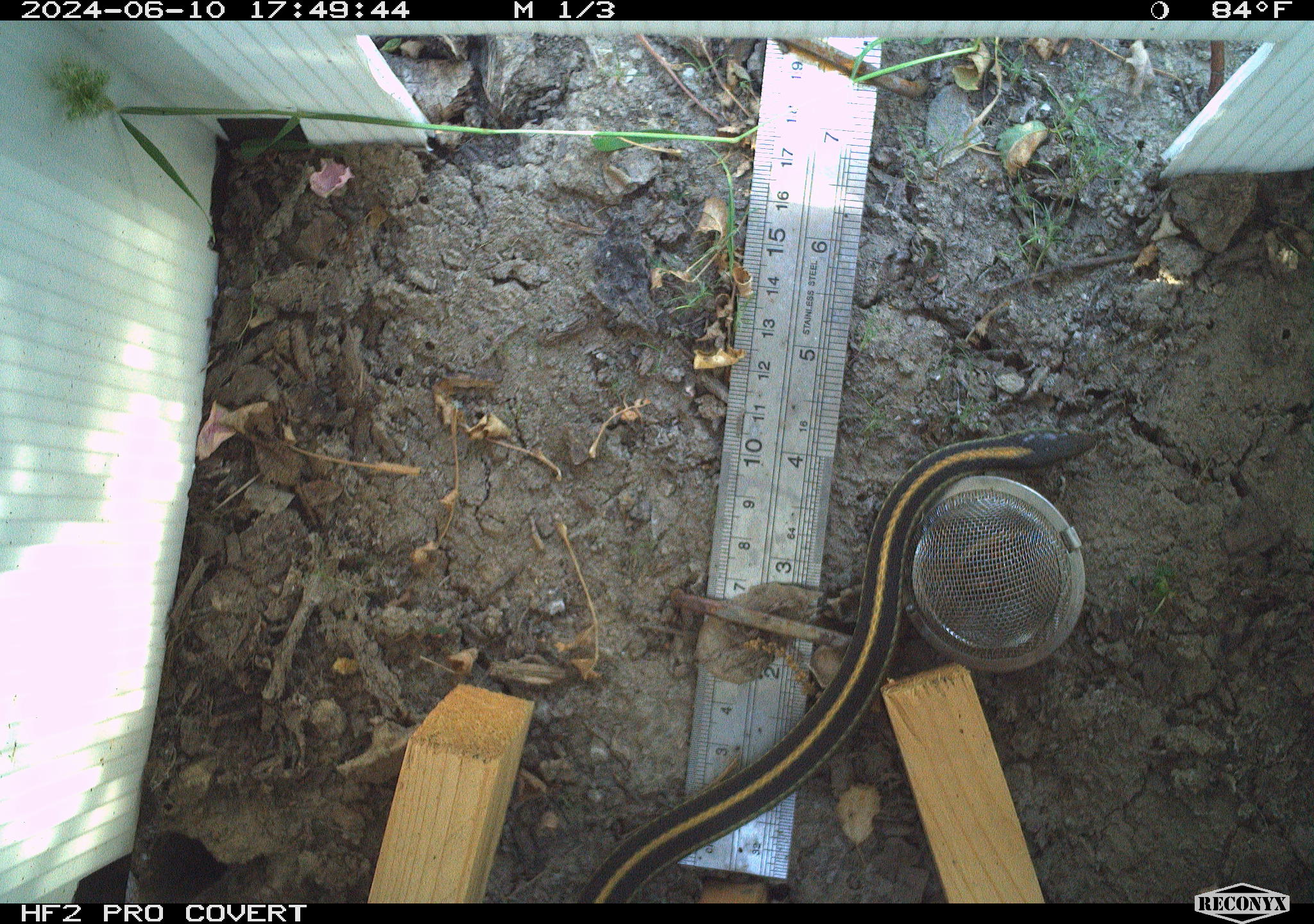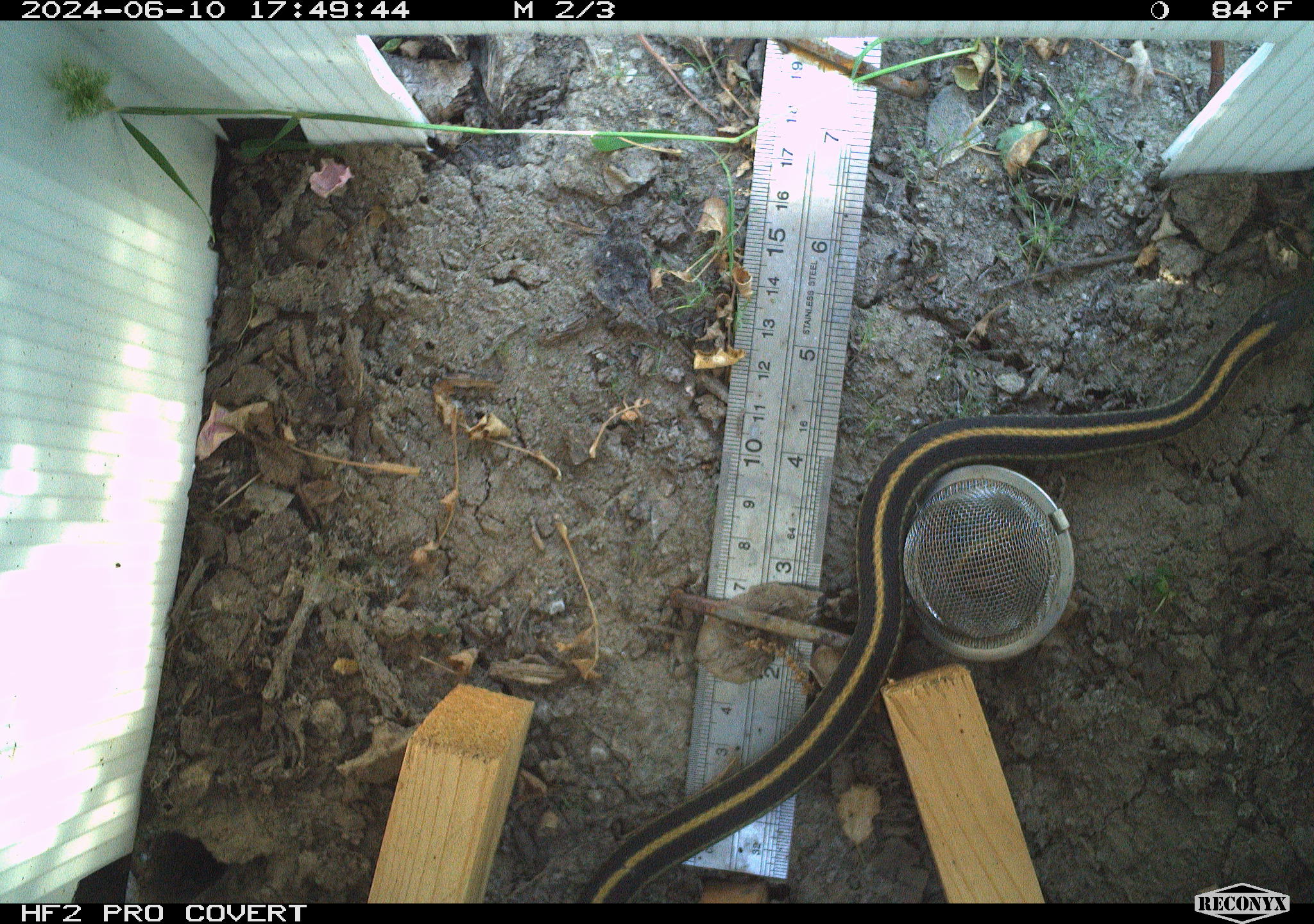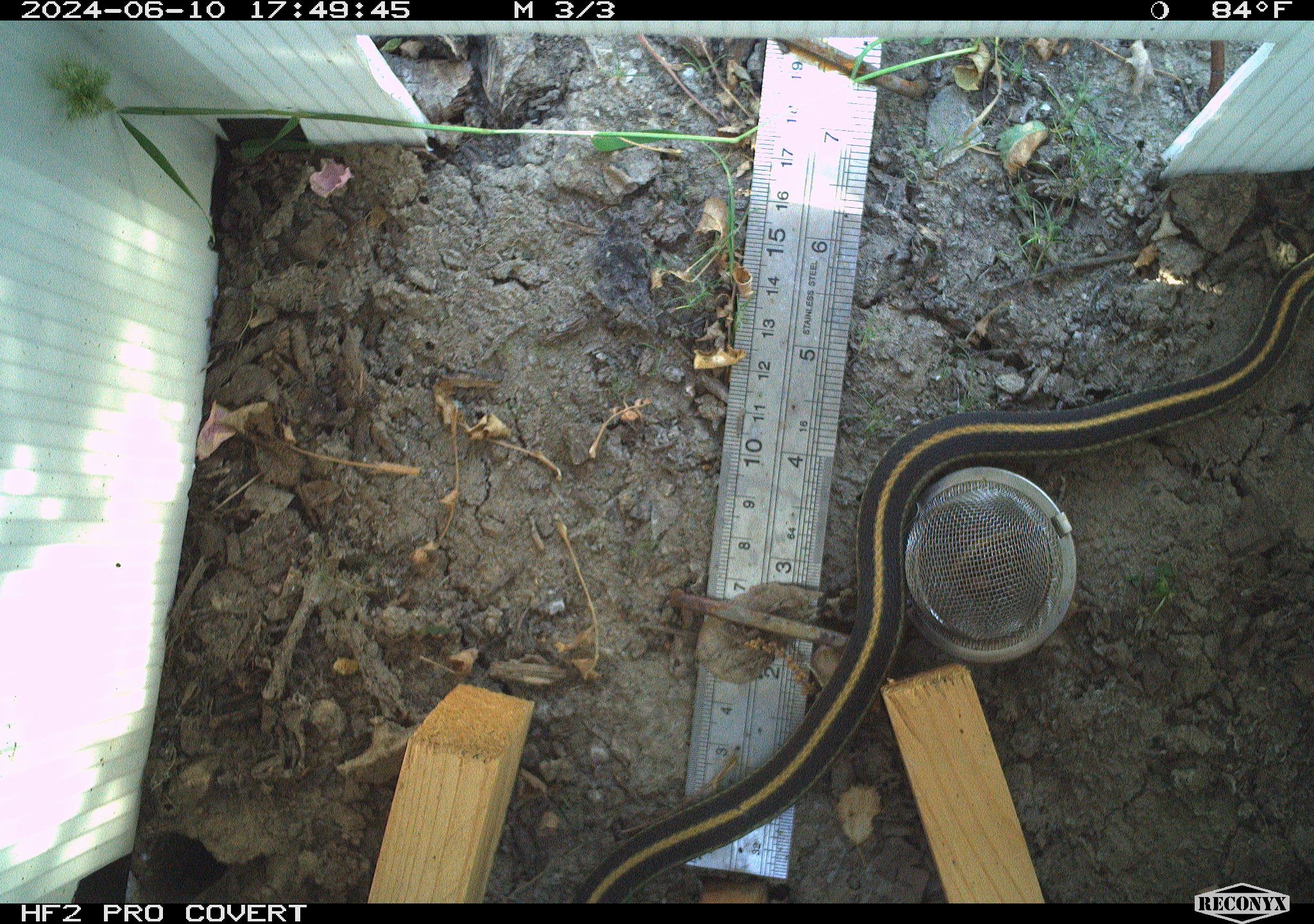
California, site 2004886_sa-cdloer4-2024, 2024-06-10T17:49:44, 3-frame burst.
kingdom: Animalia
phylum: Chordata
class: Reptilia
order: Squamata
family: Colubridae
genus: Thamnophis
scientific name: Thamnophis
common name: american gartersnakes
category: thamnophis species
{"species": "thamnophis species (american gartersnakes) (Thamnophis)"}